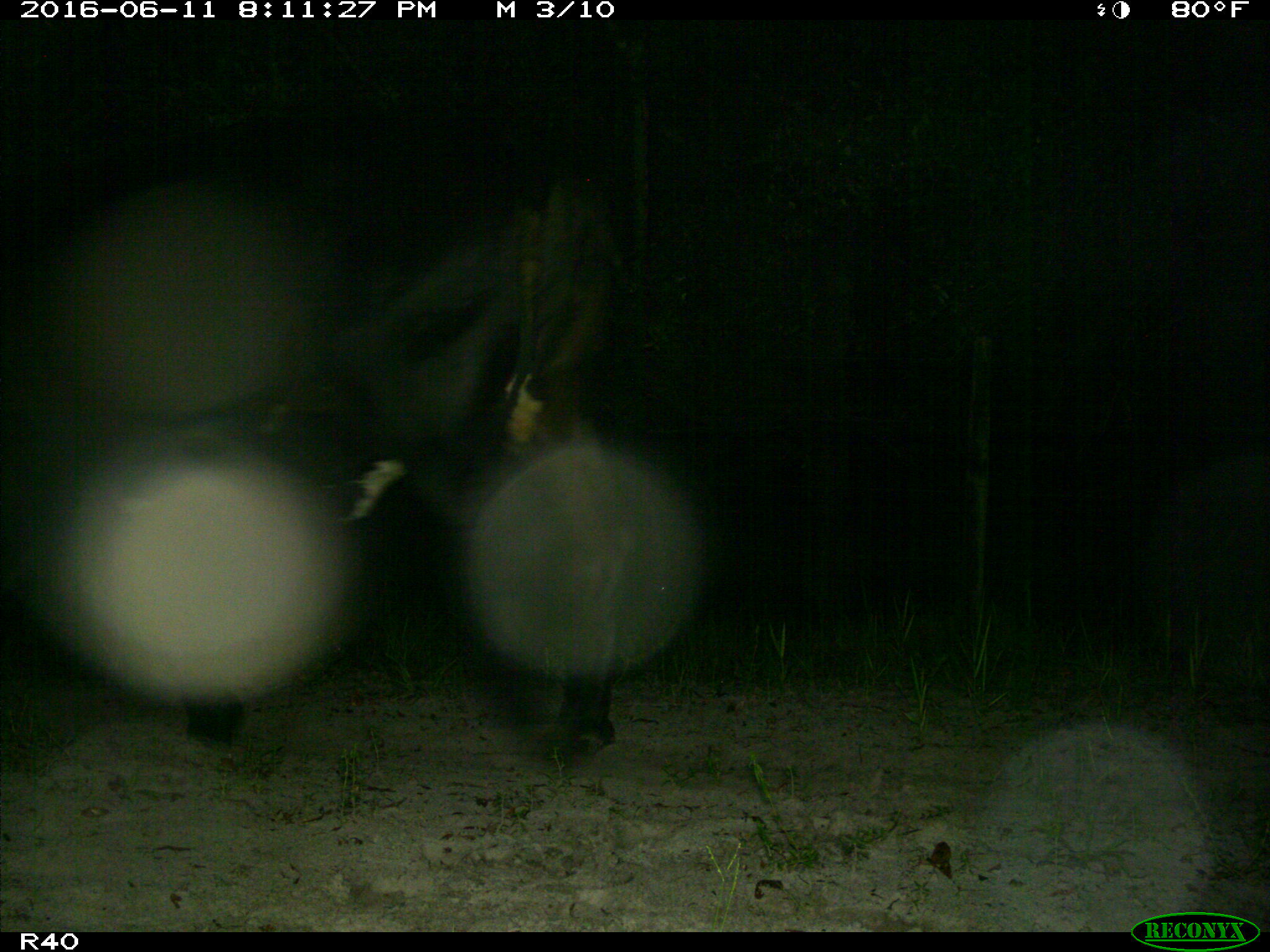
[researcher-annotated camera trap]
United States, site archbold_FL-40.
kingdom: Animalia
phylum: Chordata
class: Mammalia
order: Artiodactyla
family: Bovidae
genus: Bos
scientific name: Bos taurus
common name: domestic cow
Bos taurus (domestic cow).